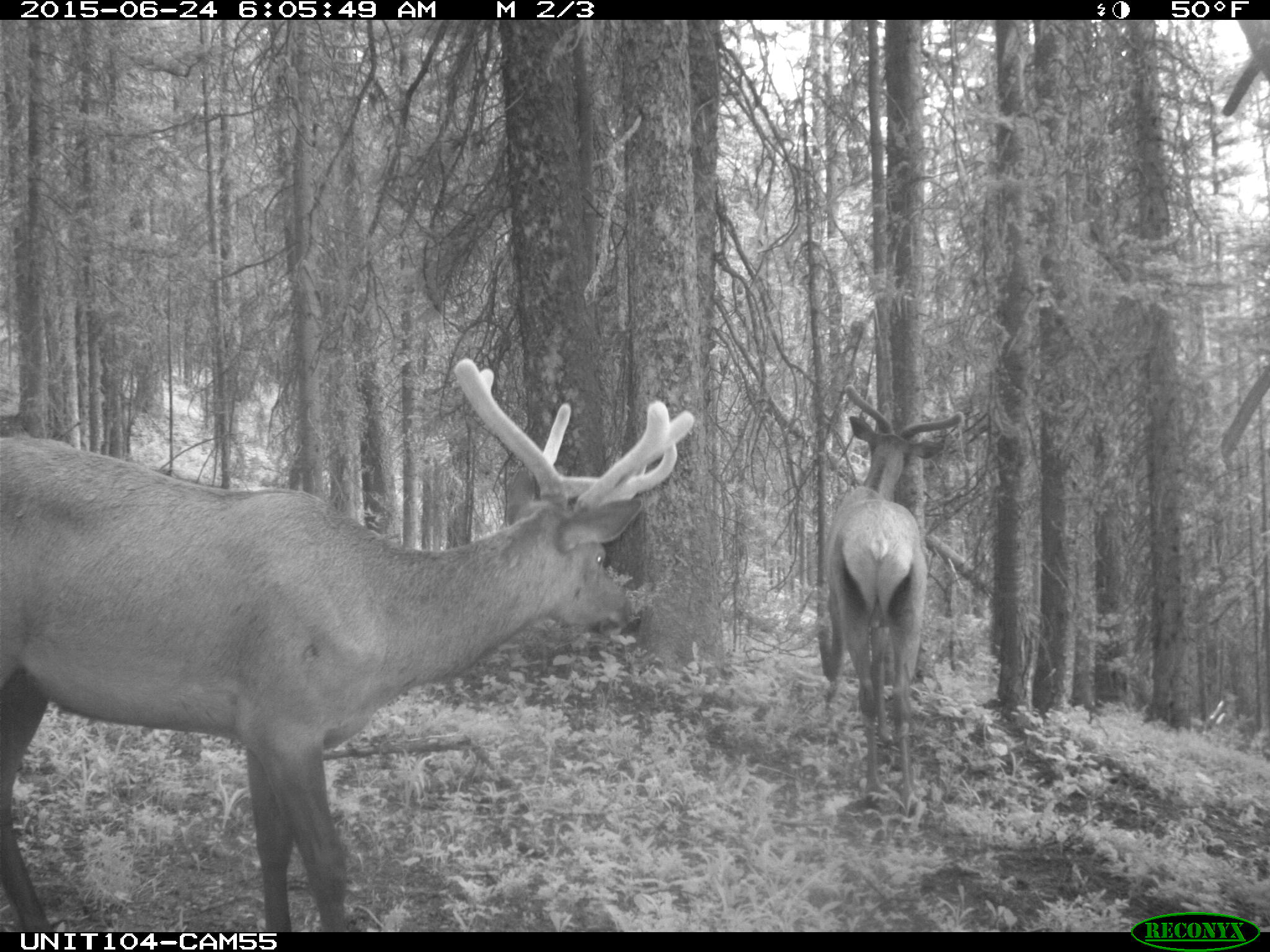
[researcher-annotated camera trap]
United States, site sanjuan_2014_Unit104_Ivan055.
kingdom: Animalia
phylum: Chordata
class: Mammalia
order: Artiodactyla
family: Cervidae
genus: Cervus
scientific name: Cervus elaphus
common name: red deer